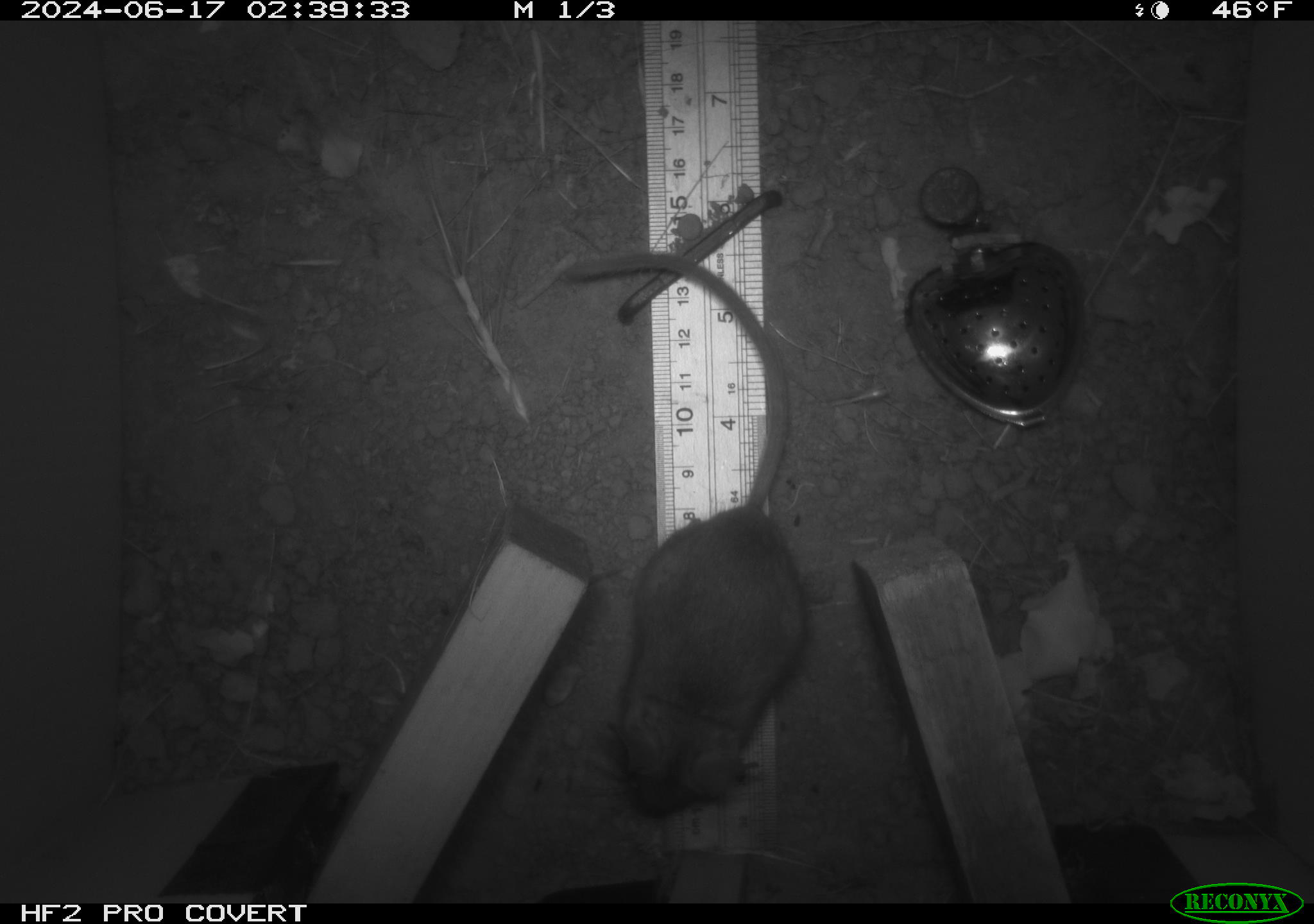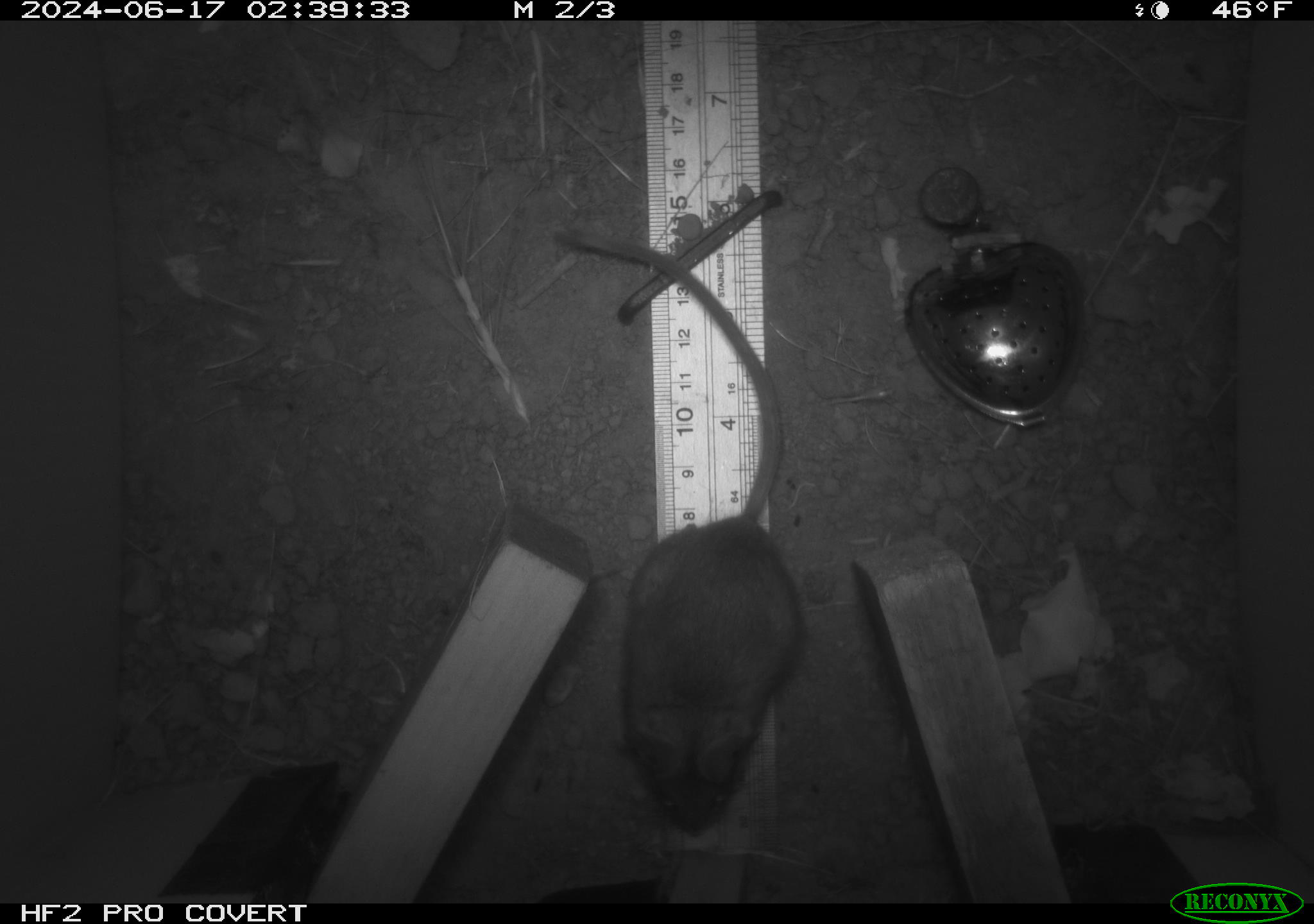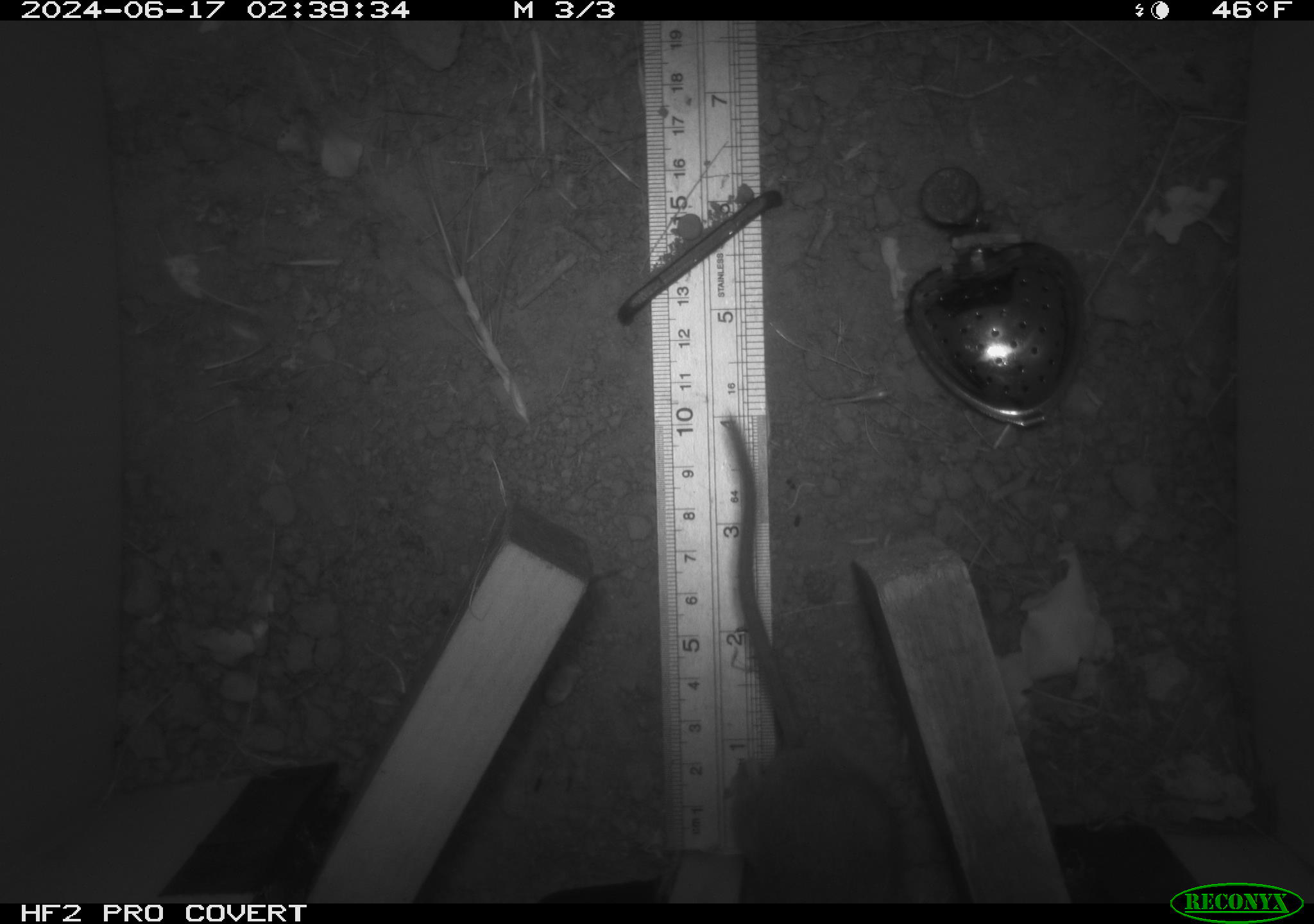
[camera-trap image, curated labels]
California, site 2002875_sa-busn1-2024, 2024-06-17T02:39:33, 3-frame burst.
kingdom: Animalia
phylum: Chordata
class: Mammalia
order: Rodentia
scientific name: Rodentia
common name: rodent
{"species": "rodent (Rodentia)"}